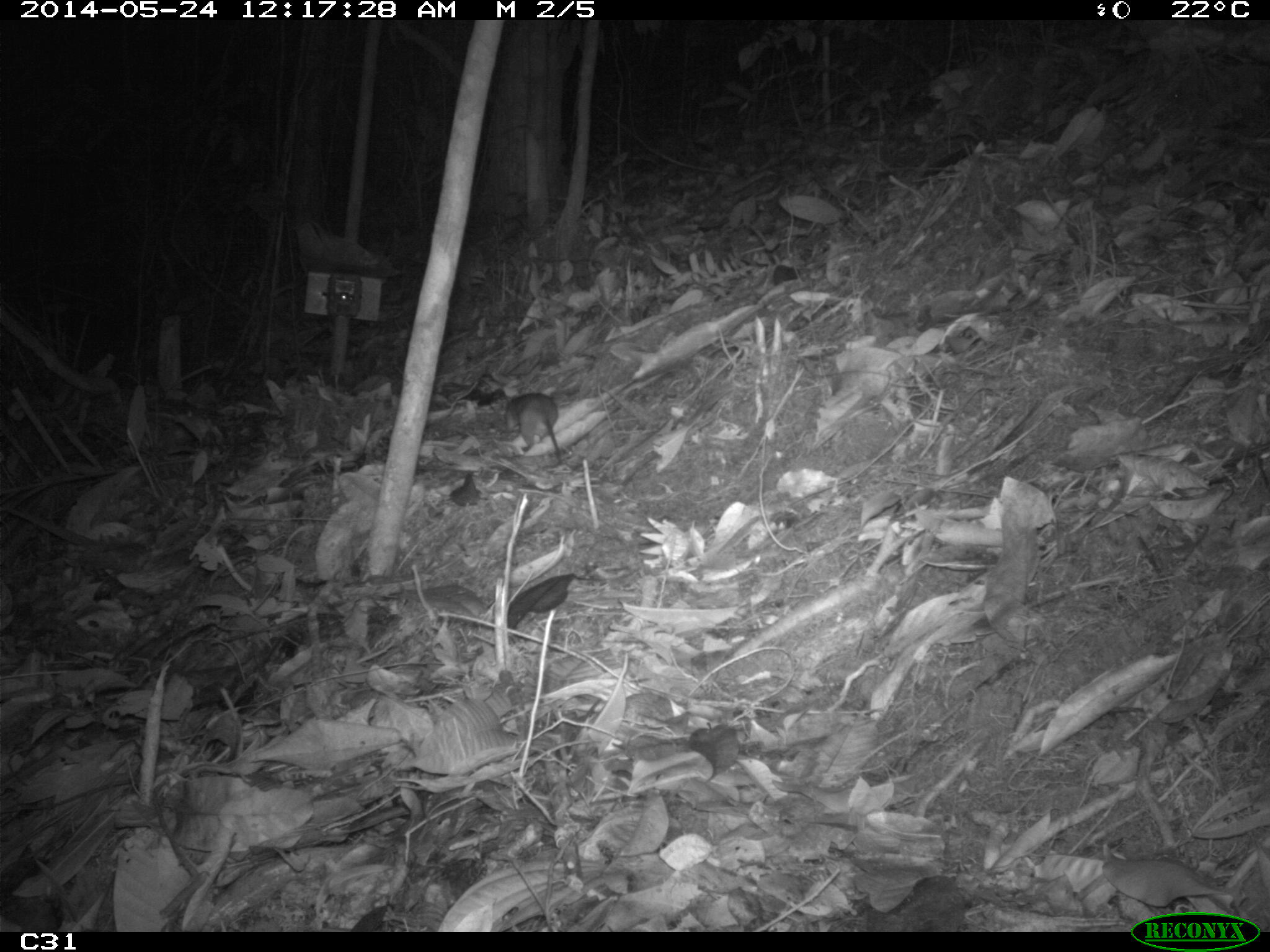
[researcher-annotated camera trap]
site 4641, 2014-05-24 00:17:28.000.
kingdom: Animalia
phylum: Chordata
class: Mammalia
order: Rodentia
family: Muridae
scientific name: Muridae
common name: mice, rats, and gerbils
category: unknown mouse or rat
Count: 1.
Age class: adult.